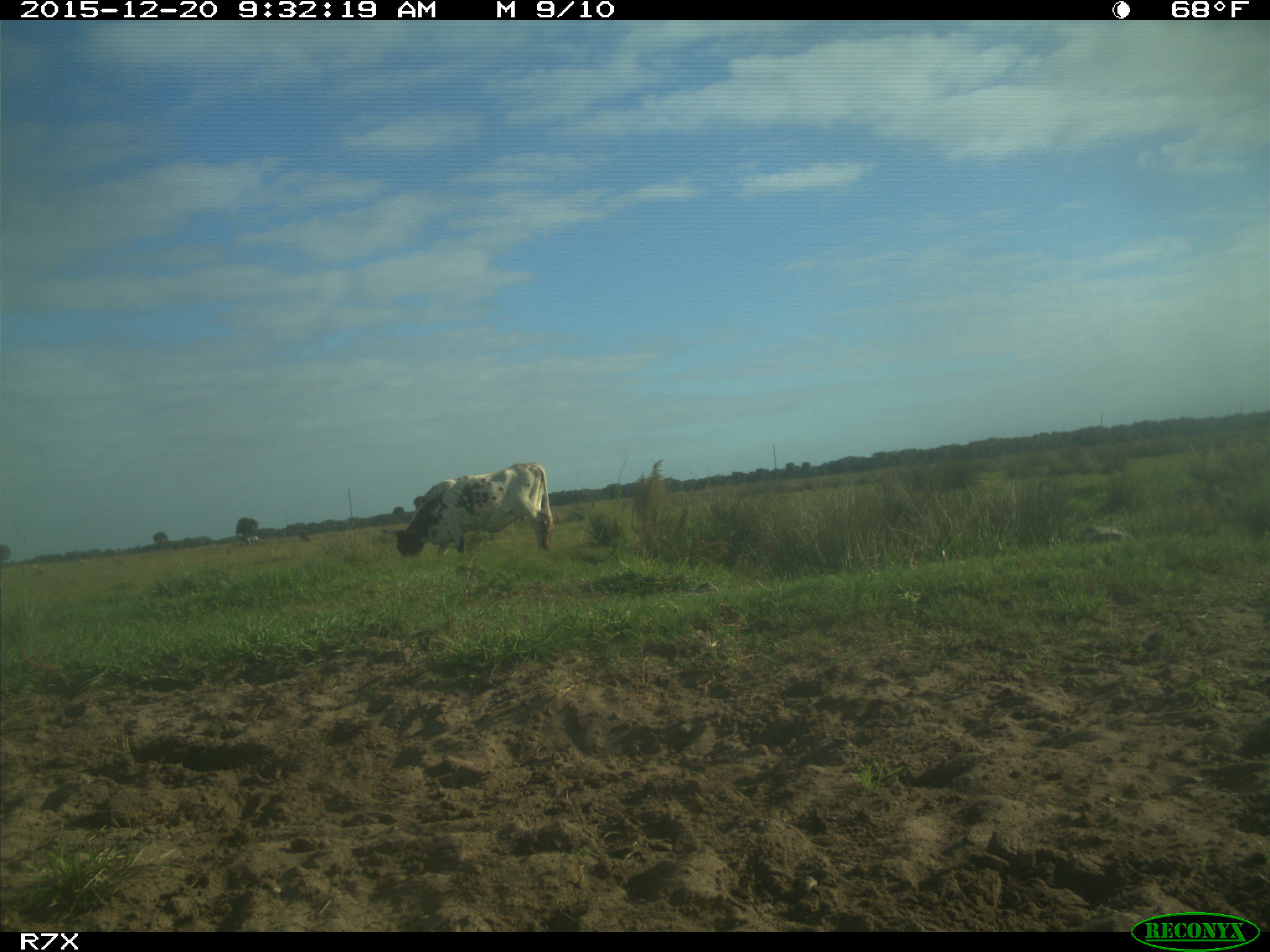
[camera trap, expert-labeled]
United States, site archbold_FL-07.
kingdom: Animalia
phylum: Chordata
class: Mammalia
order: Artiodactyla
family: Bovidae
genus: Bos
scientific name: Bos taurus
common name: domestic cow